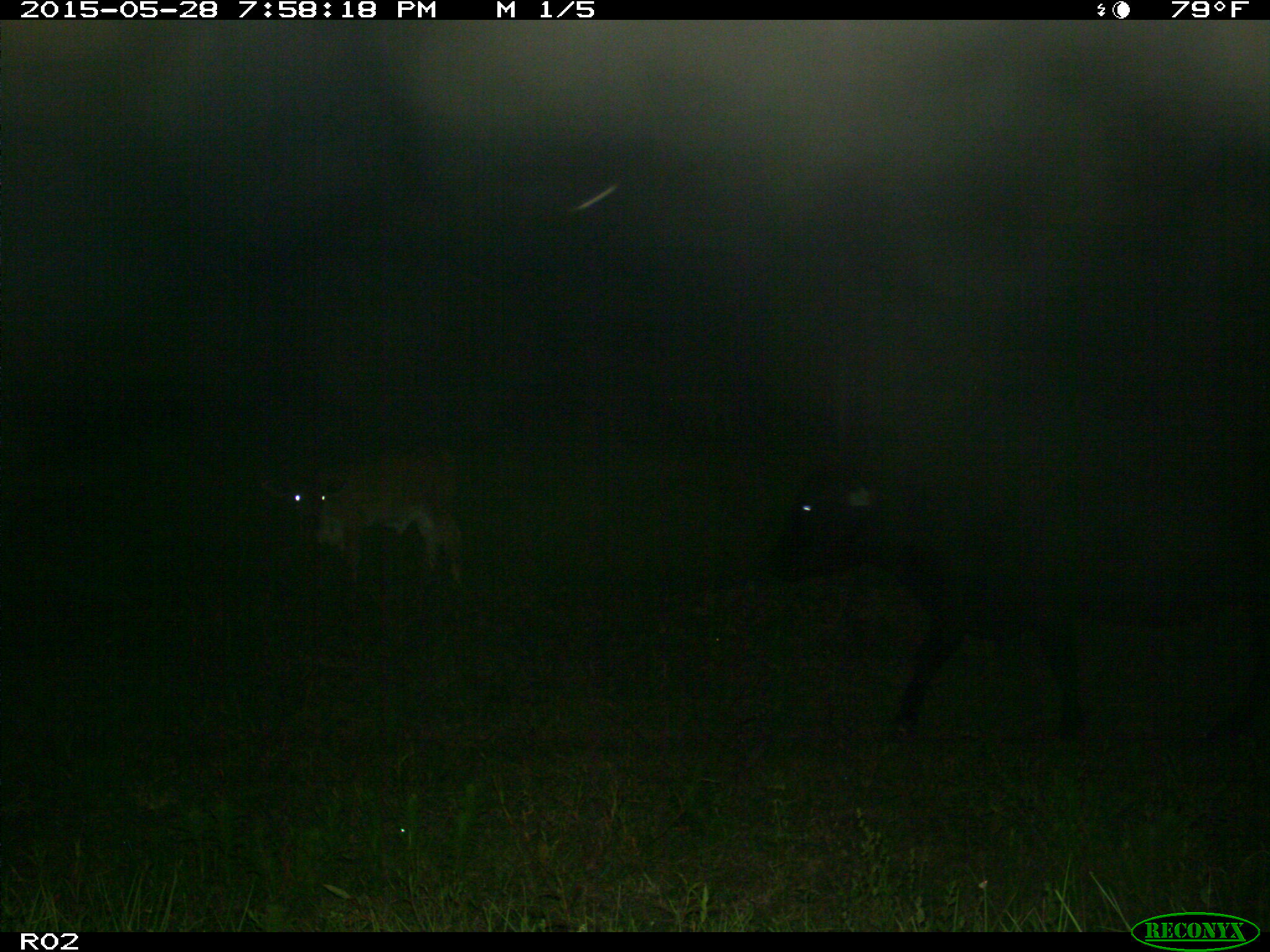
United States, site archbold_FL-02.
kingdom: Animalia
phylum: Chordata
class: Mammalia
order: Artiodactyla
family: Bovidae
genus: Bos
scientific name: Bos taurus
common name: domestic cow